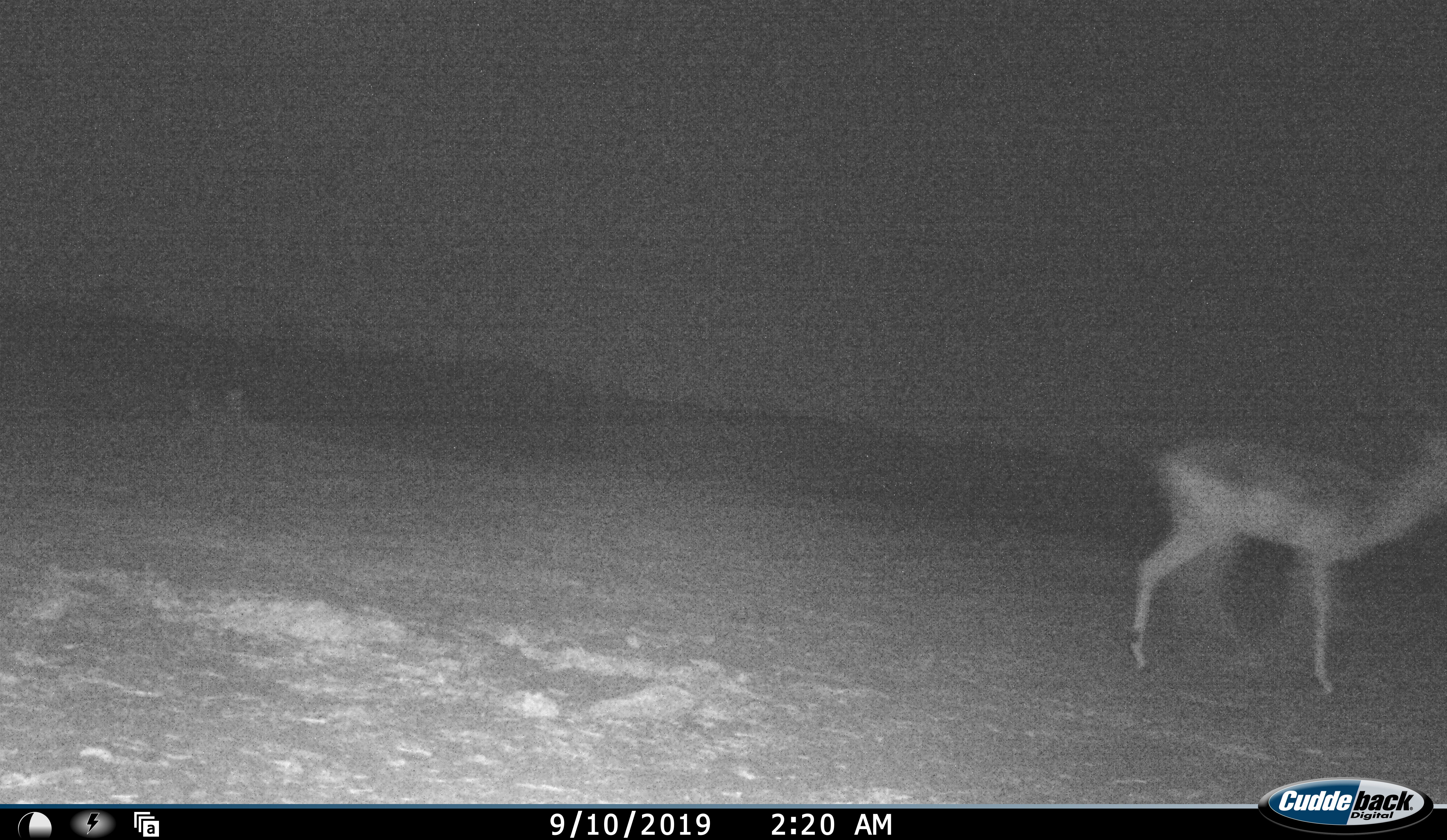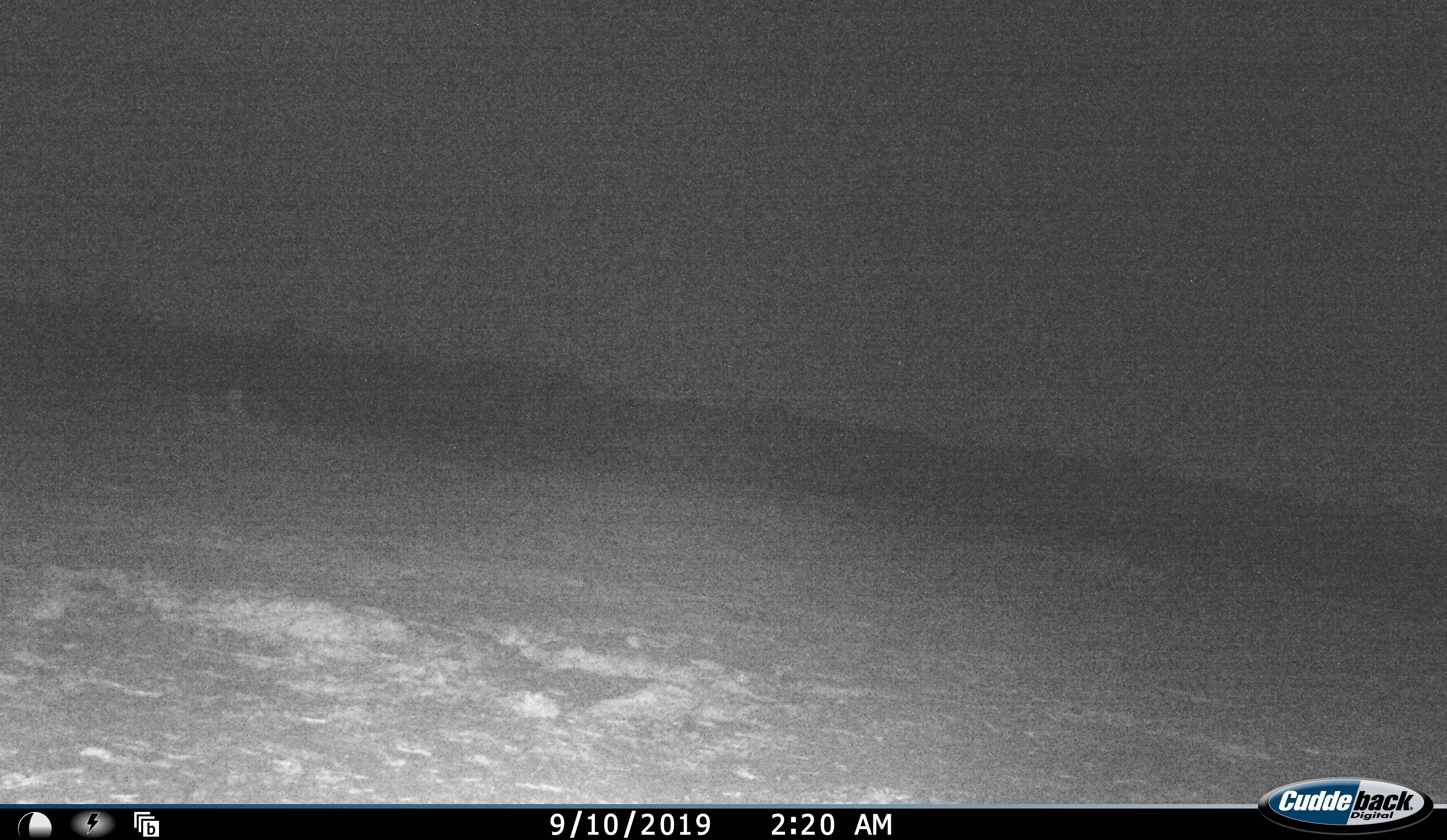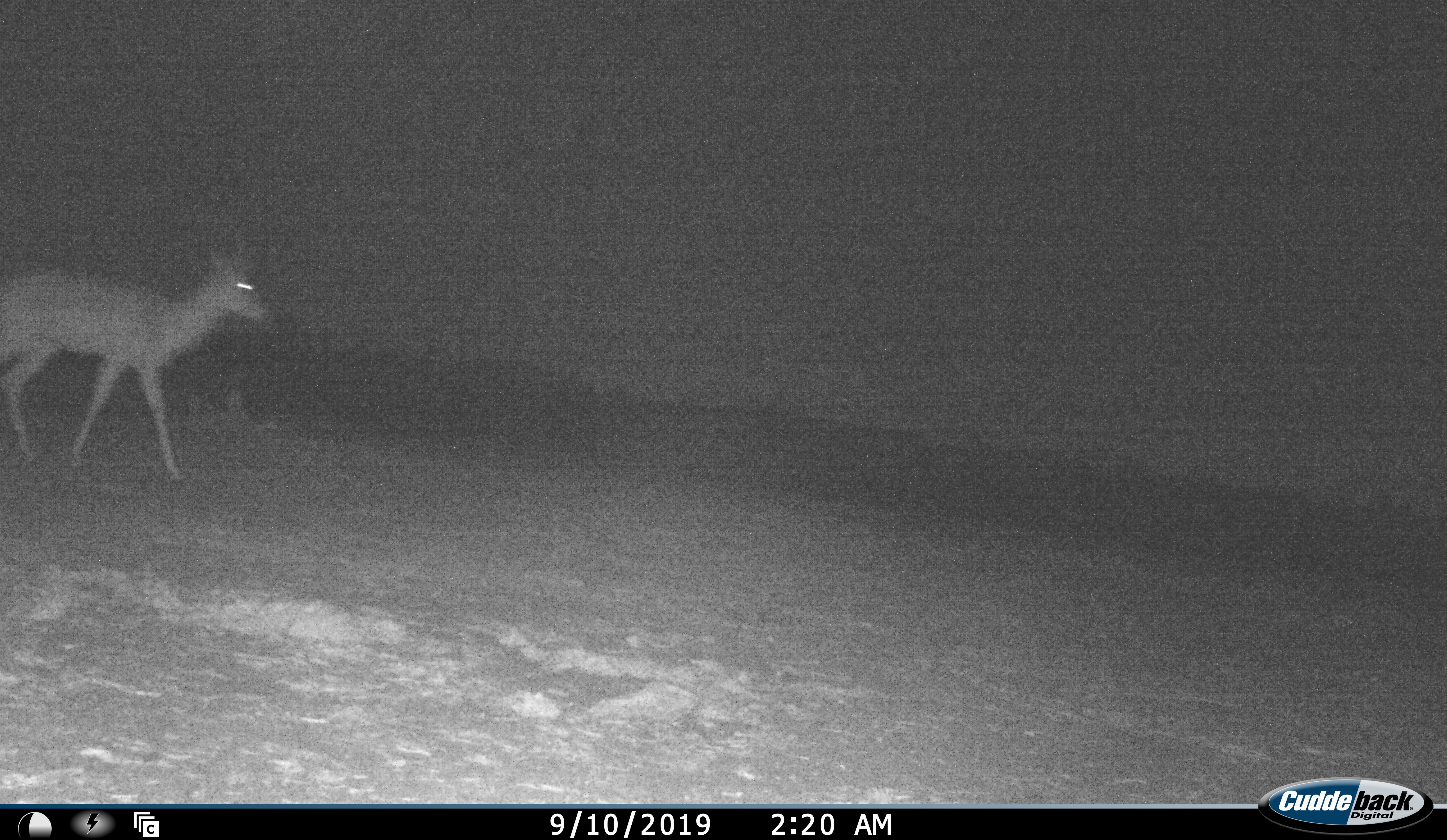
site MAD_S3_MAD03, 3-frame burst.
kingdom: Animalia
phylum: Chordata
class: Mammalia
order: Artiodactyla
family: Bovidae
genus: Aepyceros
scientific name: Aepyceros melampus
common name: impala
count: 2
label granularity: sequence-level